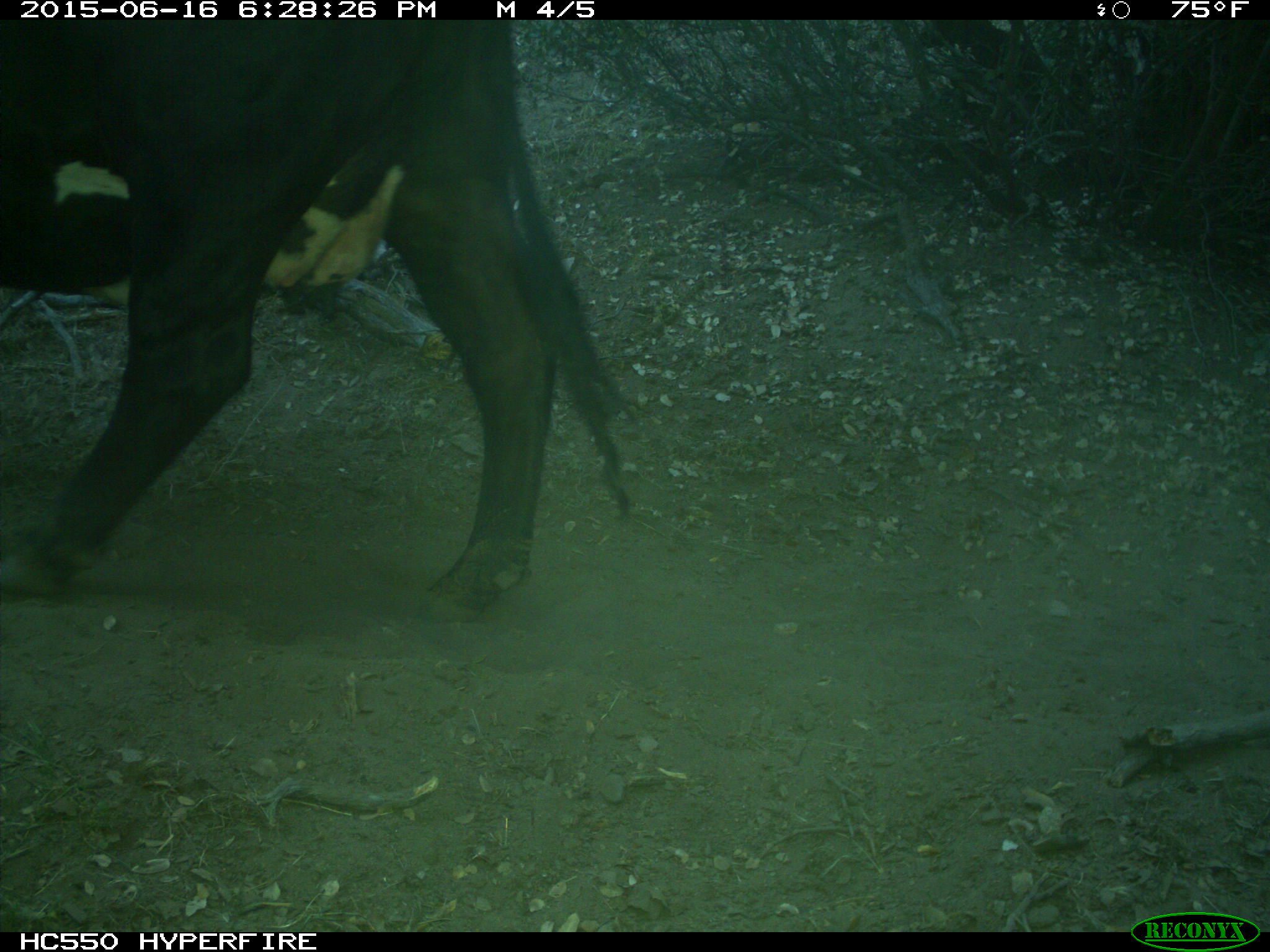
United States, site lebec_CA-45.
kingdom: Animalia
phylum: Chordata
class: Mammalia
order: Artiodactyla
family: Bovidae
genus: Bos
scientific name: Bos taurus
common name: domestic cow